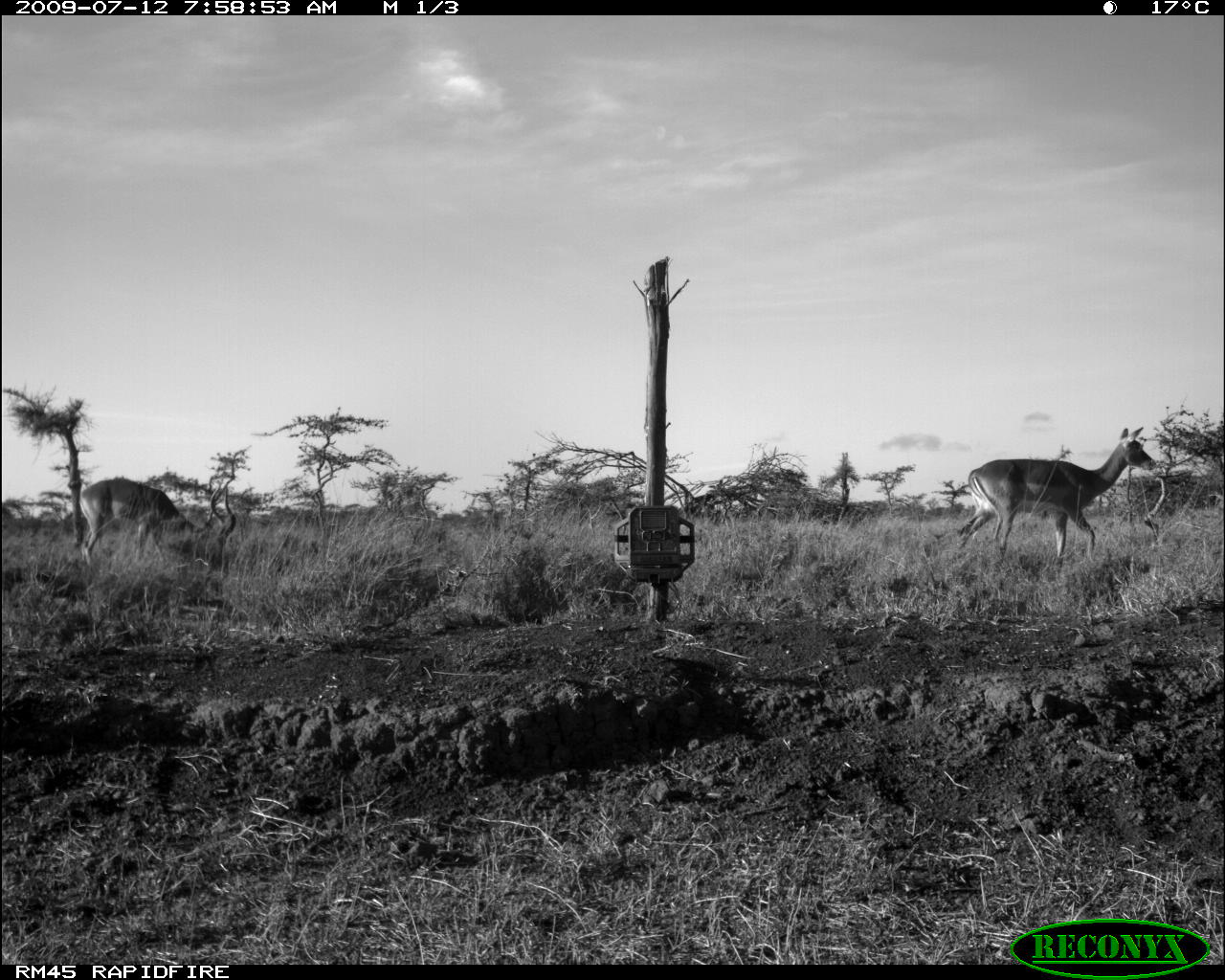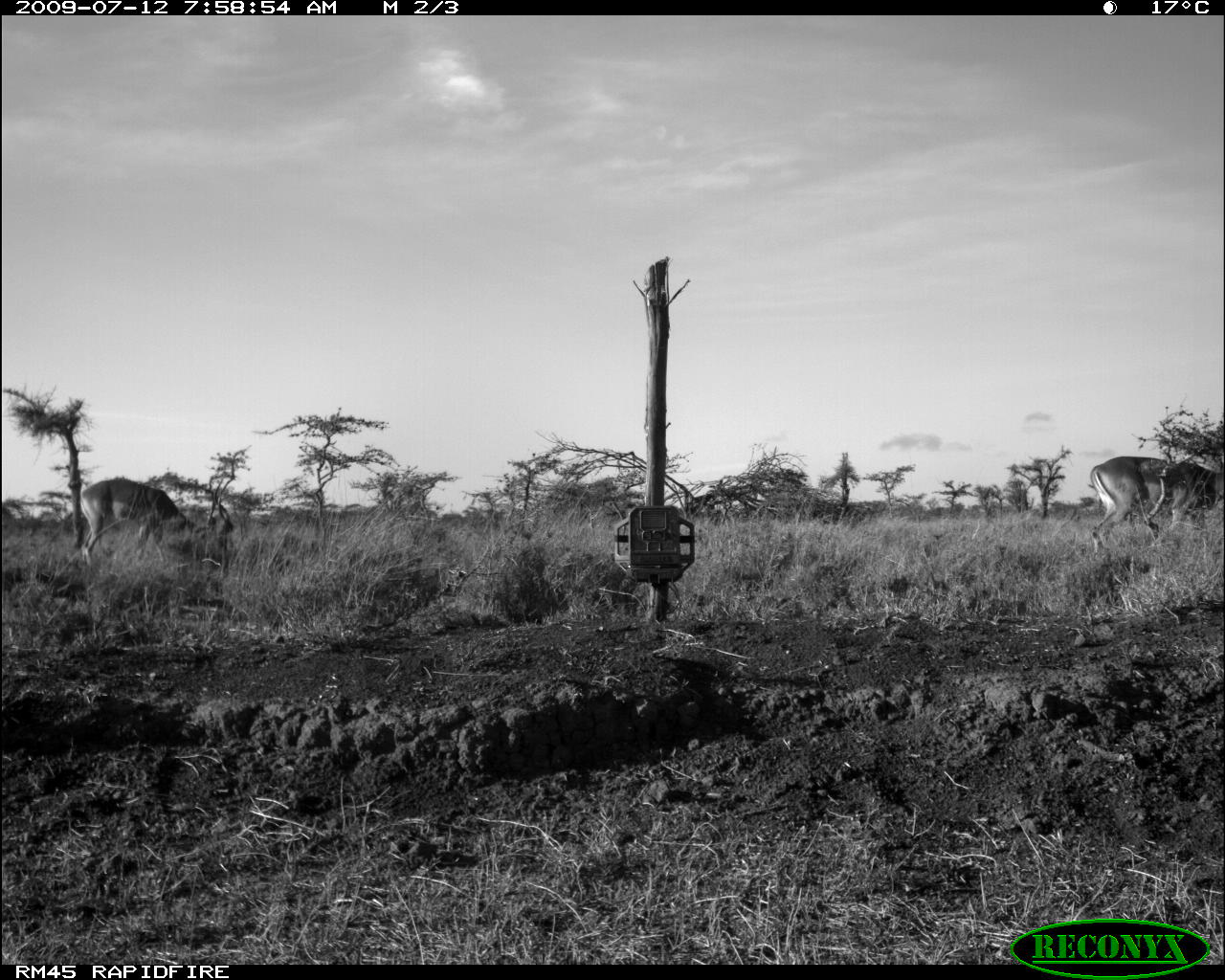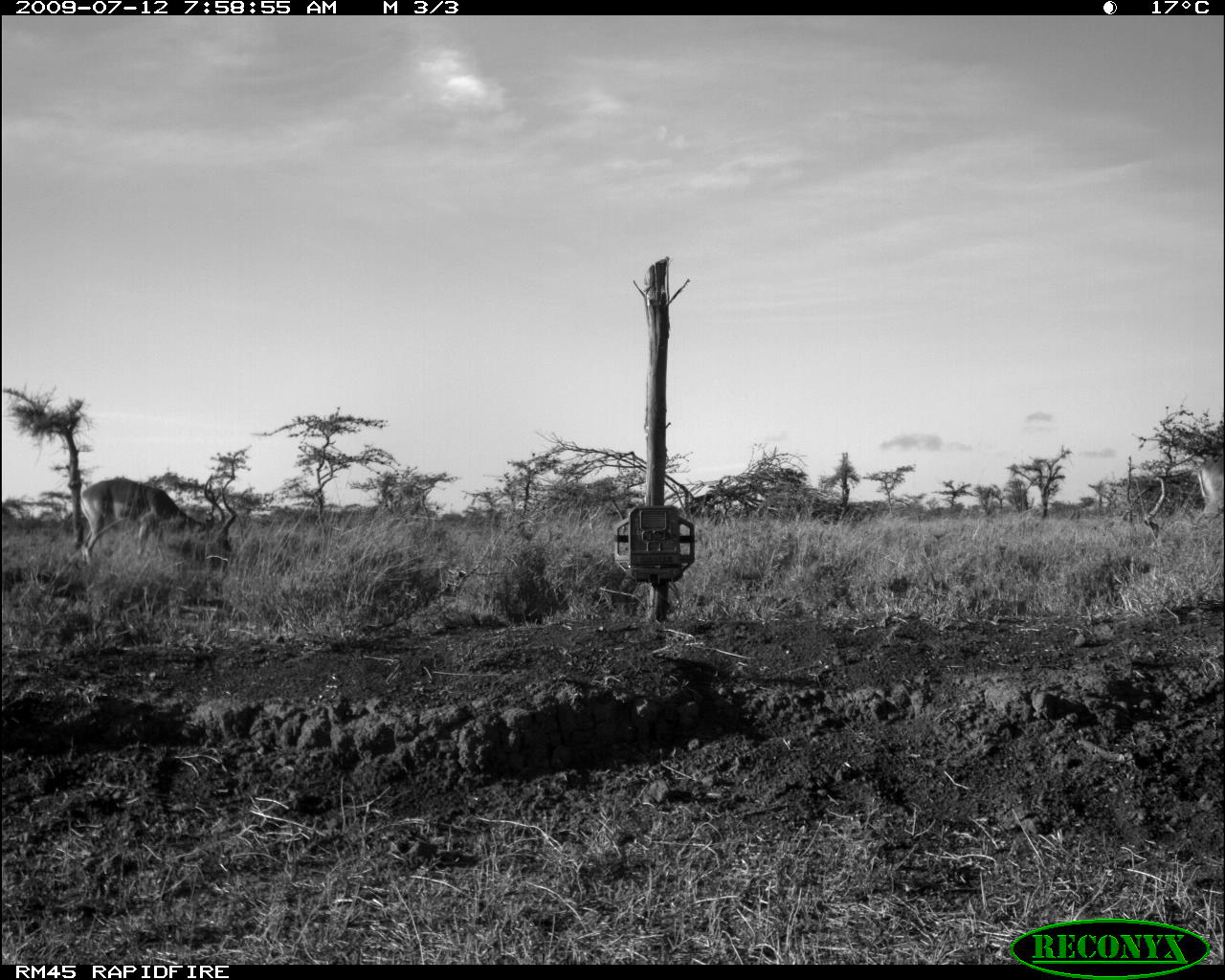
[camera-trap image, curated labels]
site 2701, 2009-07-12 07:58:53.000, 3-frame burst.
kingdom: Animalia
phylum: Chordata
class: Mammalia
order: Artiodactyla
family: Bovidae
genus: Aepyceros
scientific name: Aepyceros melampus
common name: impala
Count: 2.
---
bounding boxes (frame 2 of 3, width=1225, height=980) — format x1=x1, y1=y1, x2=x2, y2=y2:
aepyceros melampus: x1=75, y1=477, x2=234, y2=568; x1=1090, y1=454, x2=1173, y2=554; x1=1146, y1=461, x2=1225, y2=557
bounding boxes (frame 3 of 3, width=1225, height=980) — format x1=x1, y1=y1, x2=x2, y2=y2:
aepyceros melampus: x1=78, y1=473, x2=237, y2=572; x1=1197, y1=451, x2=1225, y2=530